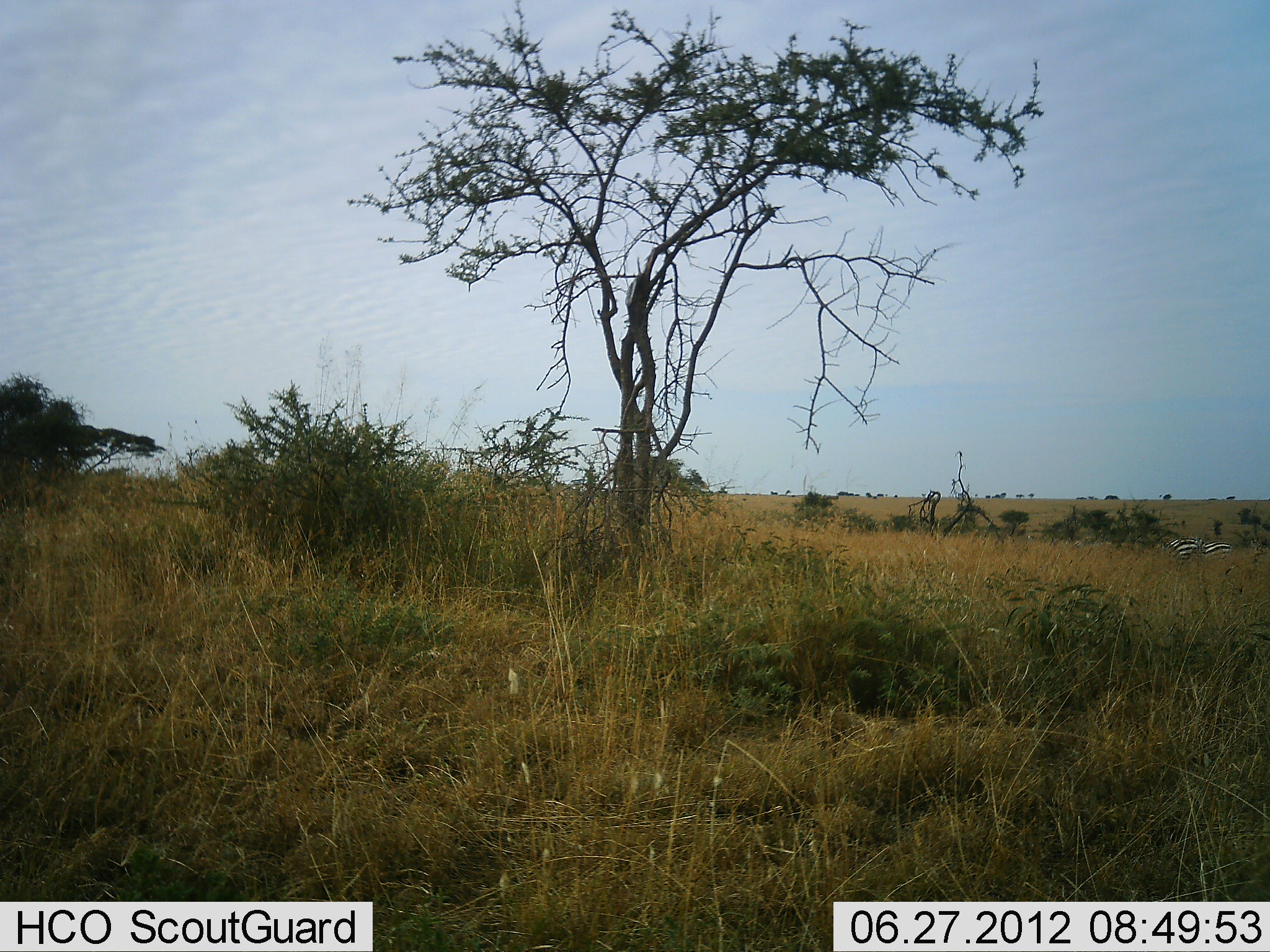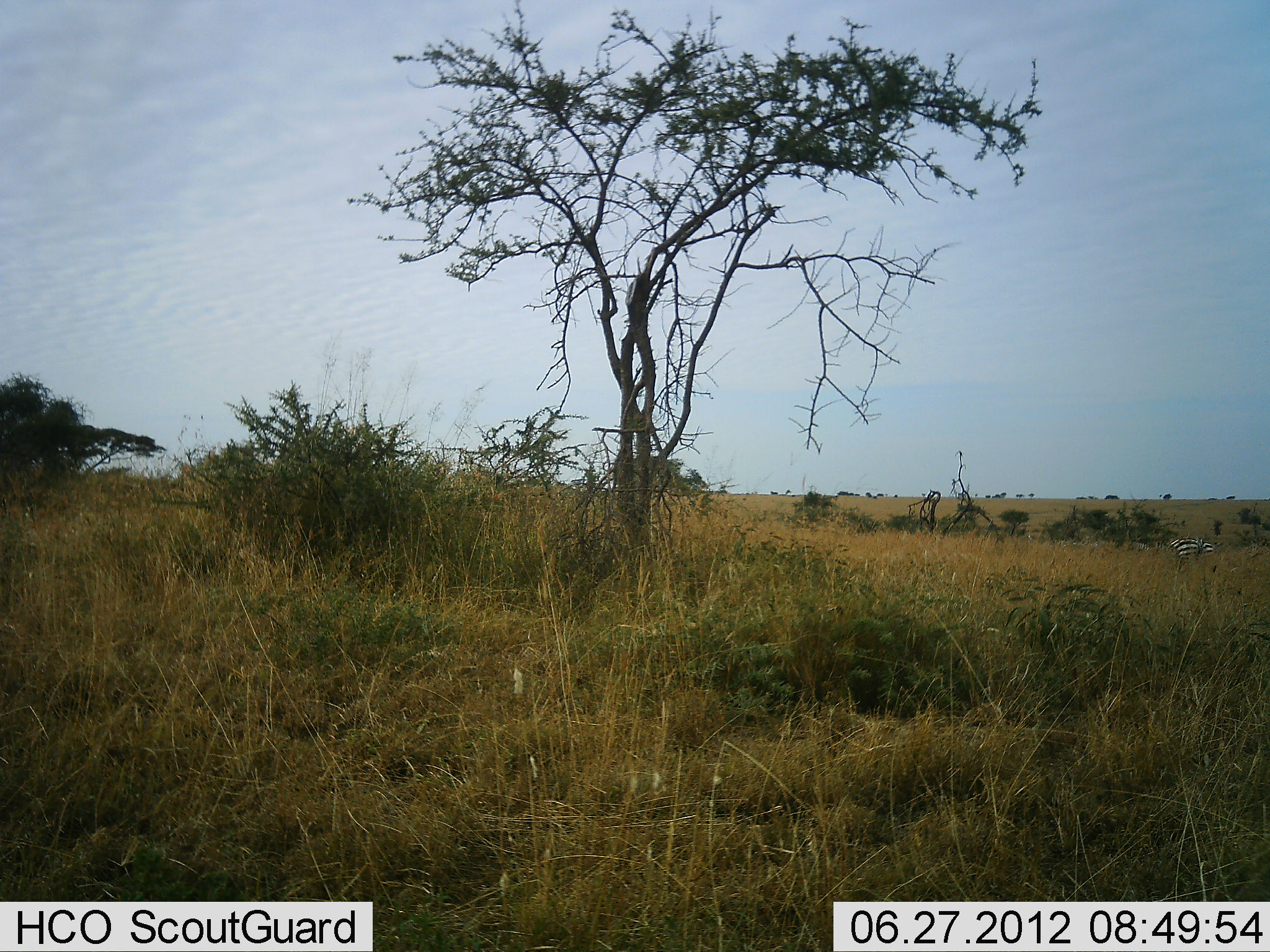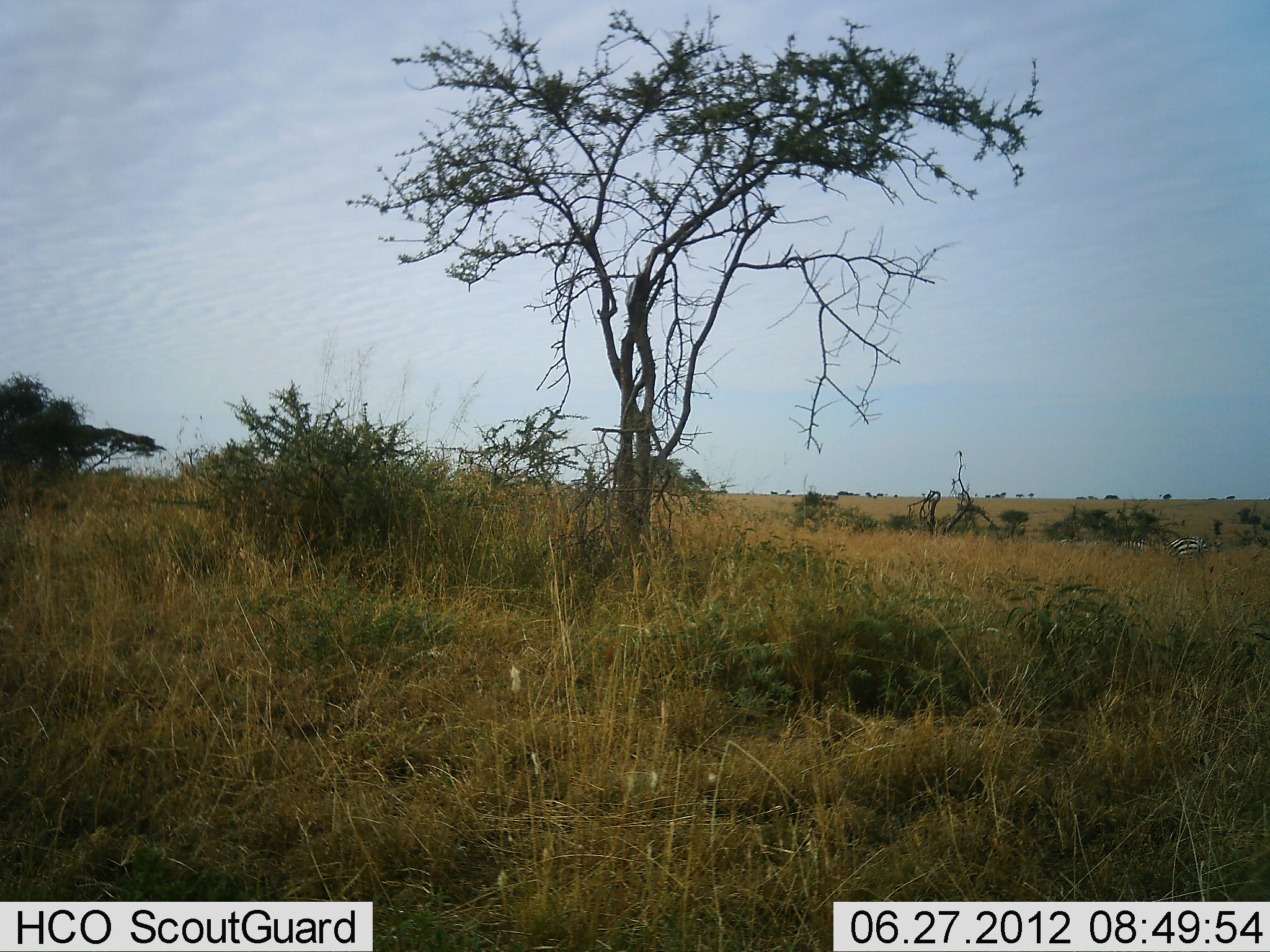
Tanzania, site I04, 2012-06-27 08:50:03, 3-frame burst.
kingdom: Animalia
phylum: Chordata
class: Mammalia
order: Perissodactyla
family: Equidae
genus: Equus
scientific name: Equus quagga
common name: plains zebra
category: zebra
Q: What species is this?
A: Zebra (plains zebra) (Equus quagga).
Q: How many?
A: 2.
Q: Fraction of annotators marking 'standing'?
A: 70%.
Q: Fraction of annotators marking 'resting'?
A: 0%.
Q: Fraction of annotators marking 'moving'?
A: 70%.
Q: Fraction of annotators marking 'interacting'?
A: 0%.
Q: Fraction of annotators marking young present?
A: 0%.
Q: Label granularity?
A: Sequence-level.